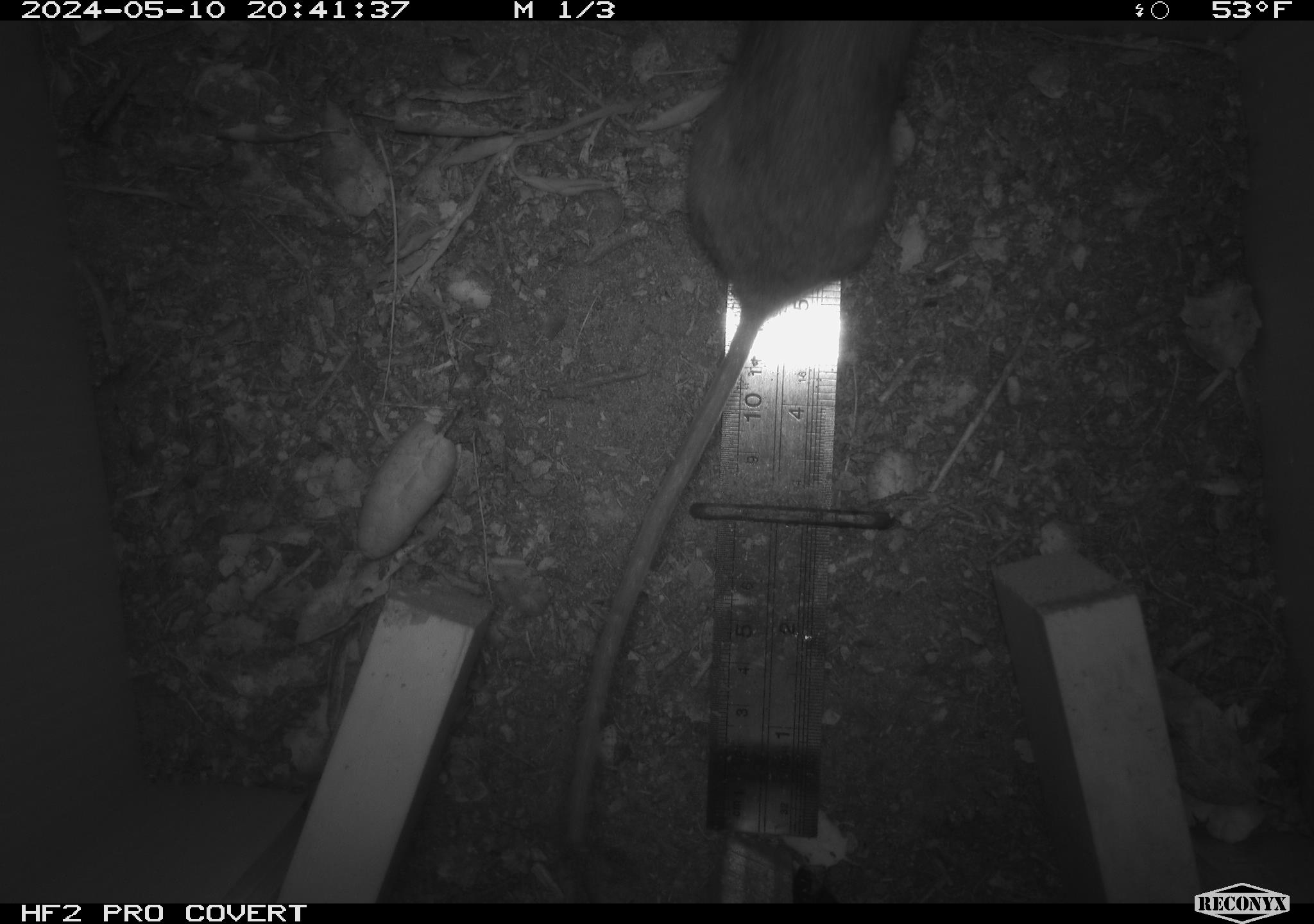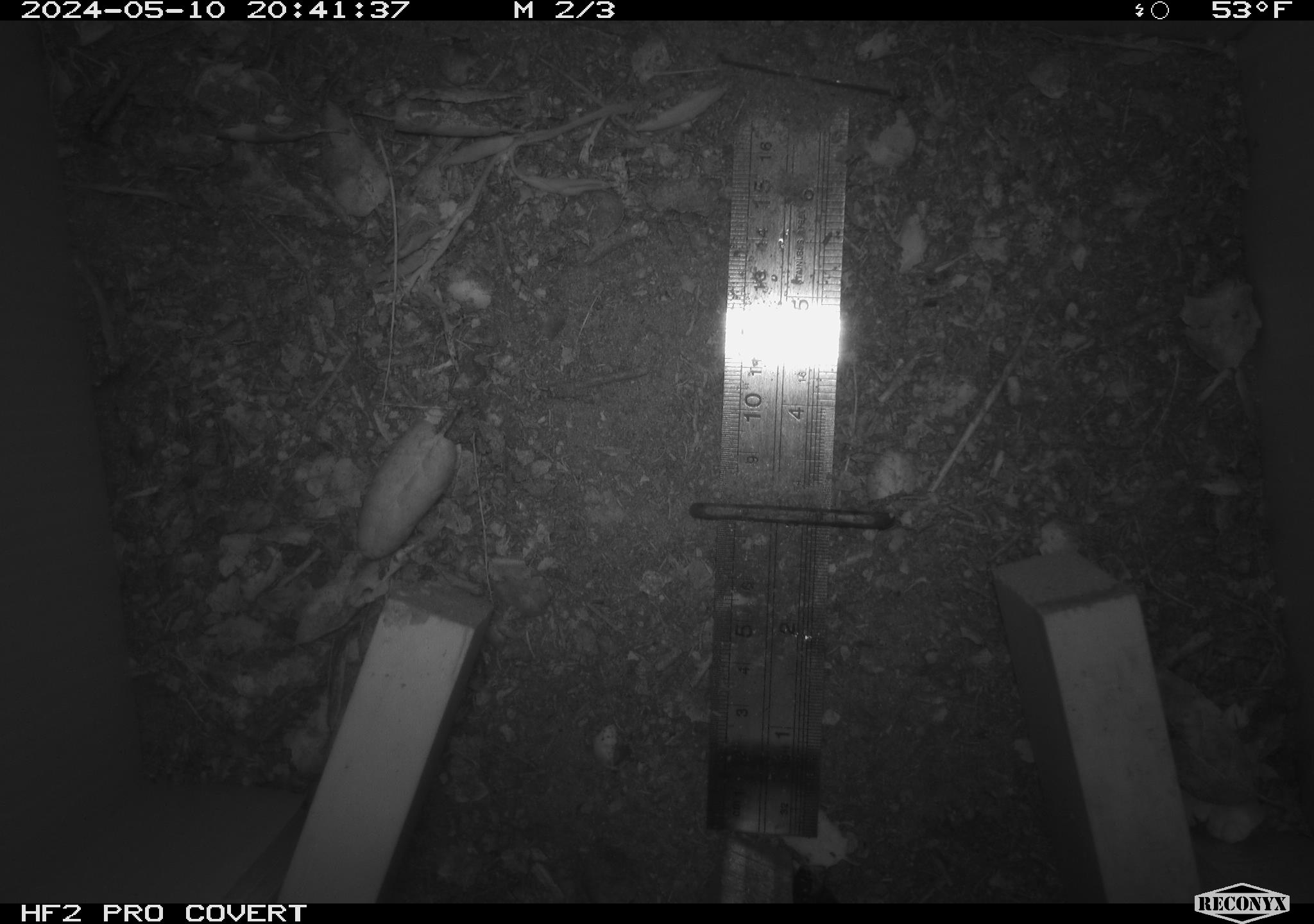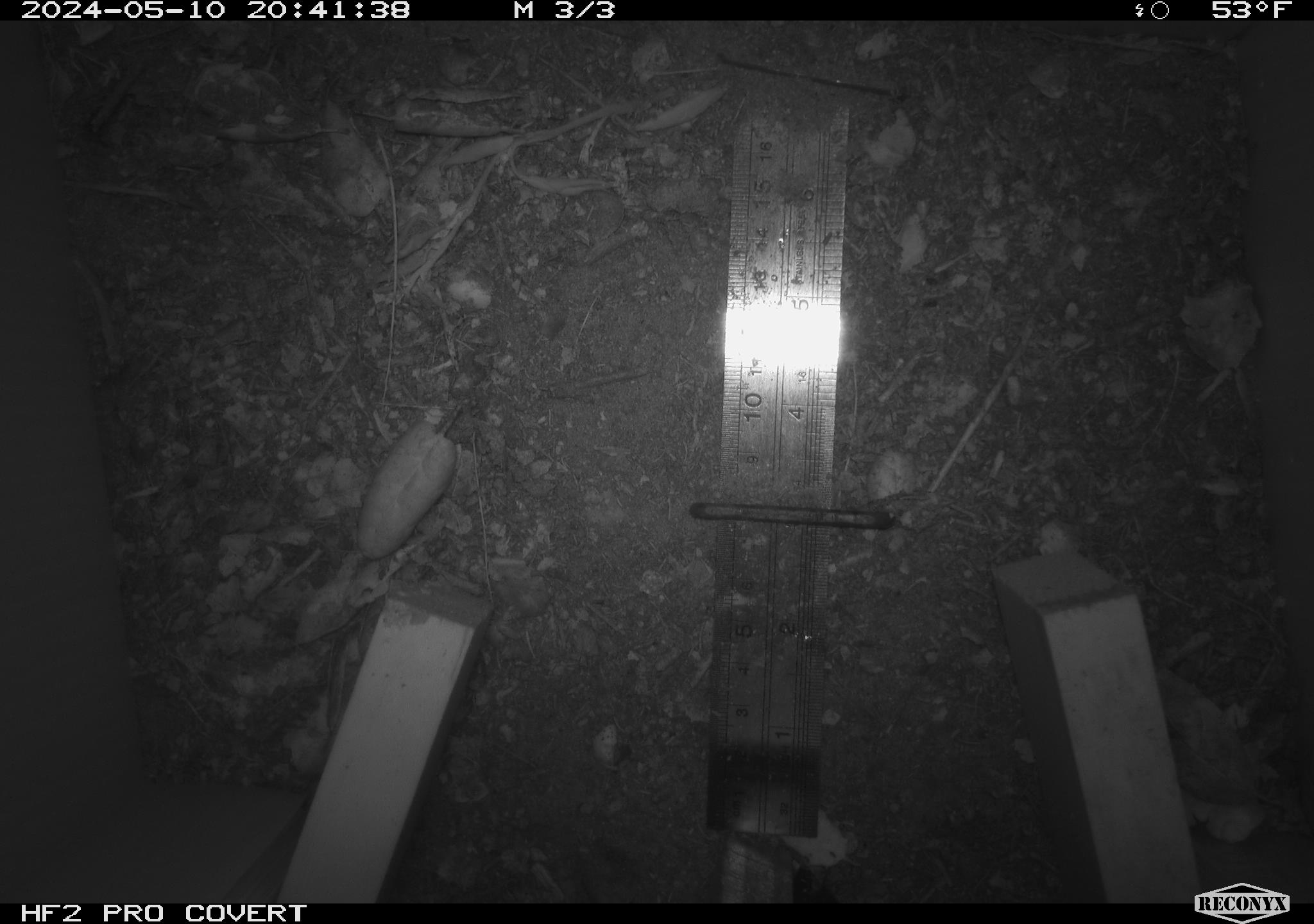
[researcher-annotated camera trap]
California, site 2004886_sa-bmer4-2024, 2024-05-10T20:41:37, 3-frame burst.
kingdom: Animalia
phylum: Chordata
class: Mammalia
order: Rodentia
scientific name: Rodentia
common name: mouse species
Mouse species (Rodentia).